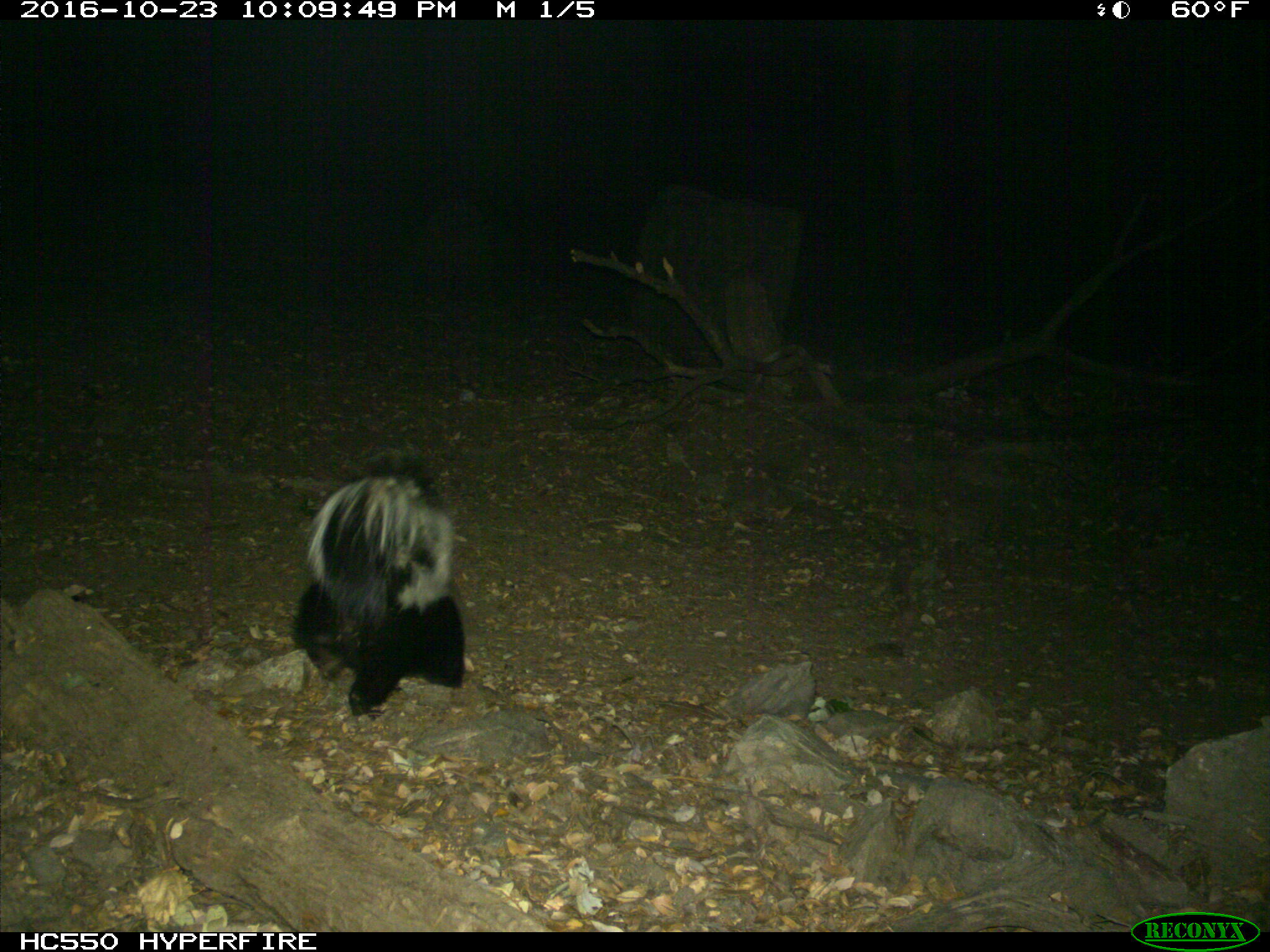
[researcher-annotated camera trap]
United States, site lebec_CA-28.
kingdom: Animalia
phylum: Chordata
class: Mammalia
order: Carnivora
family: Mephitidae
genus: Mephitis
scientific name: Mephitis mephitis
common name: striped skunk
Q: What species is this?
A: Mephitis mephitis (striped skunk).